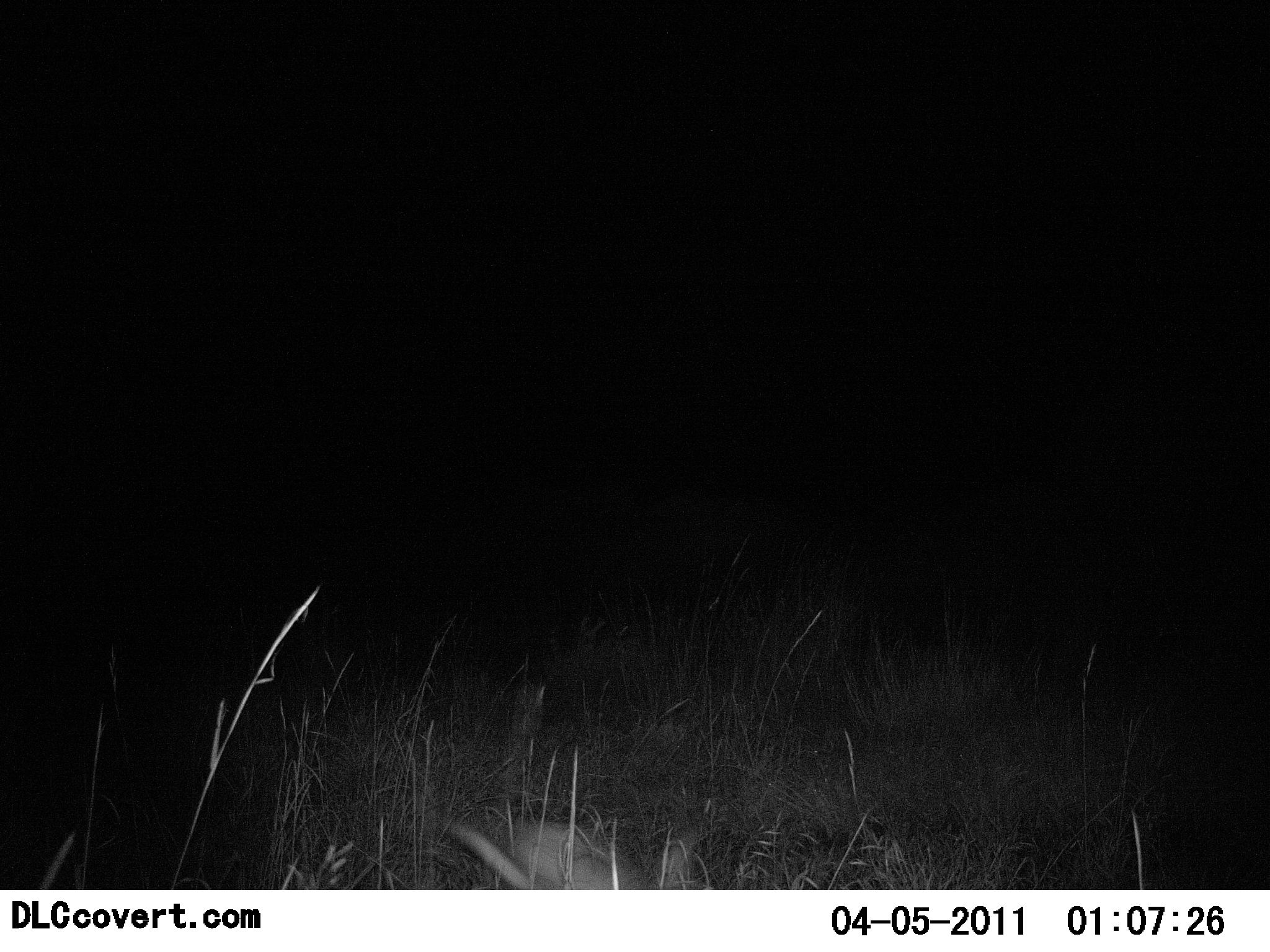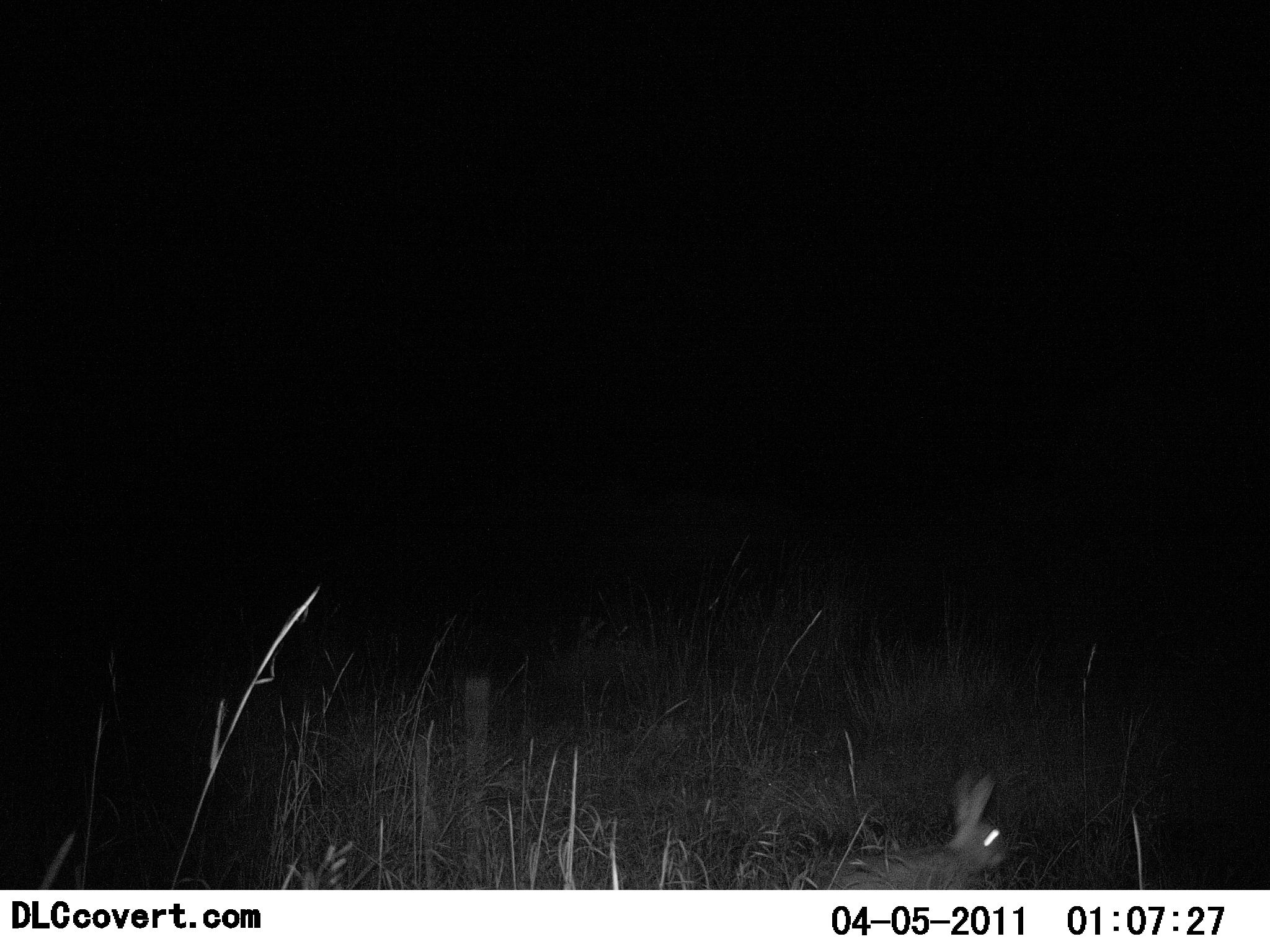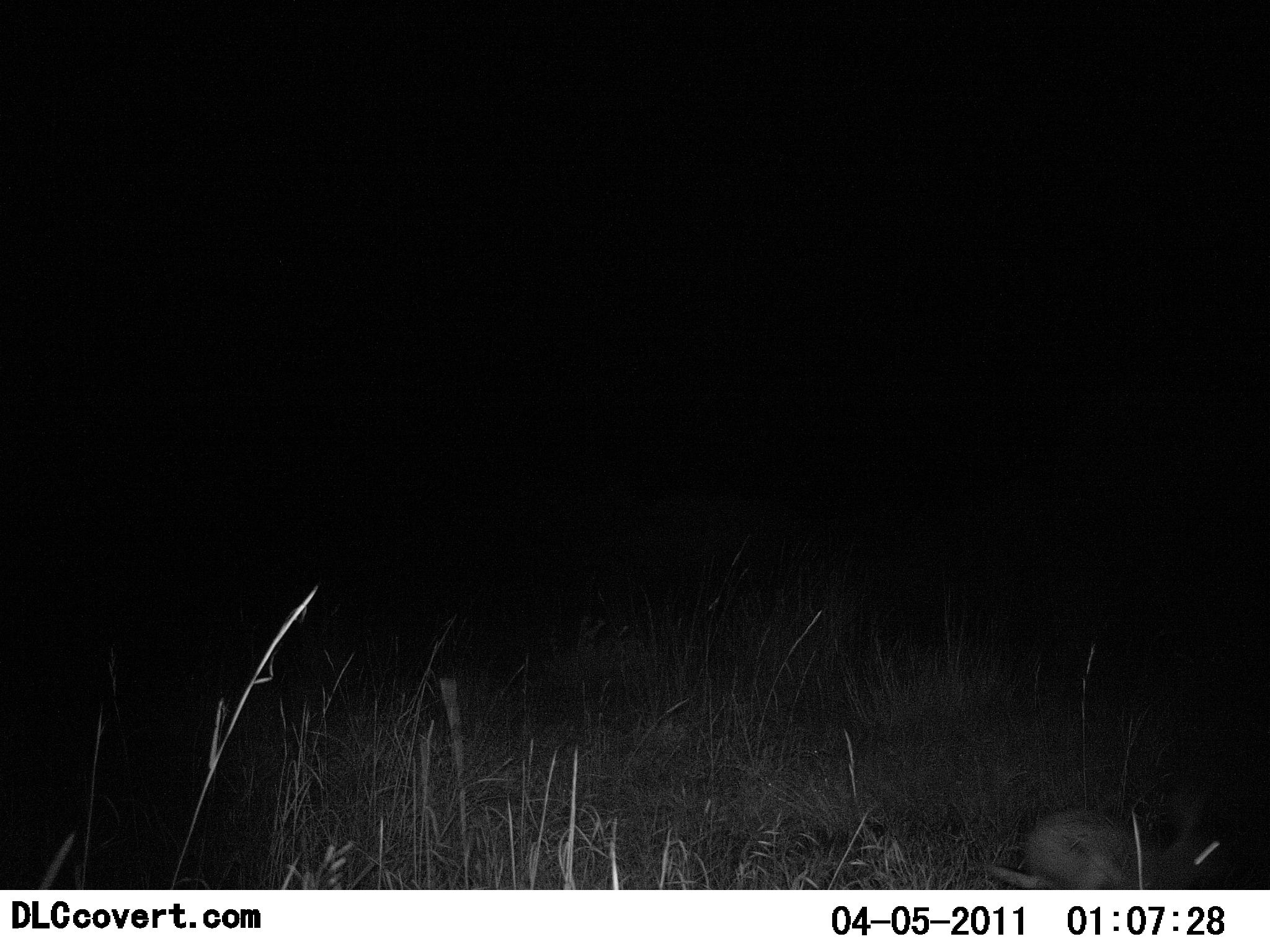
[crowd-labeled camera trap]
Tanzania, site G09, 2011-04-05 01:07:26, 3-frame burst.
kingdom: Animalia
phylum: Chordata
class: Mammalia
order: Lagomorpha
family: Leporidae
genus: Lepus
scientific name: Lepus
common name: hare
Hare (Lepus), count 1. Behavior (volunteer vote fractions): standing 8%, resting 0%, moving 100%, interacting 0%. Young present (vote fraction): 0%. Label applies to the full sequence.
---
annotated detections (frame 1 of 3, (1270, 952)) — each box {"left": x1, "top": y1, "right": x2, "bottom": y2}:
animal: {"left": 446, "top": 814, "right": 689, "bottom": 890}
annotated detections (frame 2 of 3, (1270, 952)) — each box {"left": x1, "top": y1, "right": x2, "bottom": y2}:
animal: {"left": 862, "top": 776, "right": 1010, "bottom": 889}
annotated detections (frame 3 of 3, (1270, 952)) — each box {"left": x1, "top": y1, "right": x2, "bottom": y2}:
animal: {"left": 986, "top": 810, "right": 1187, "bottom": 890}